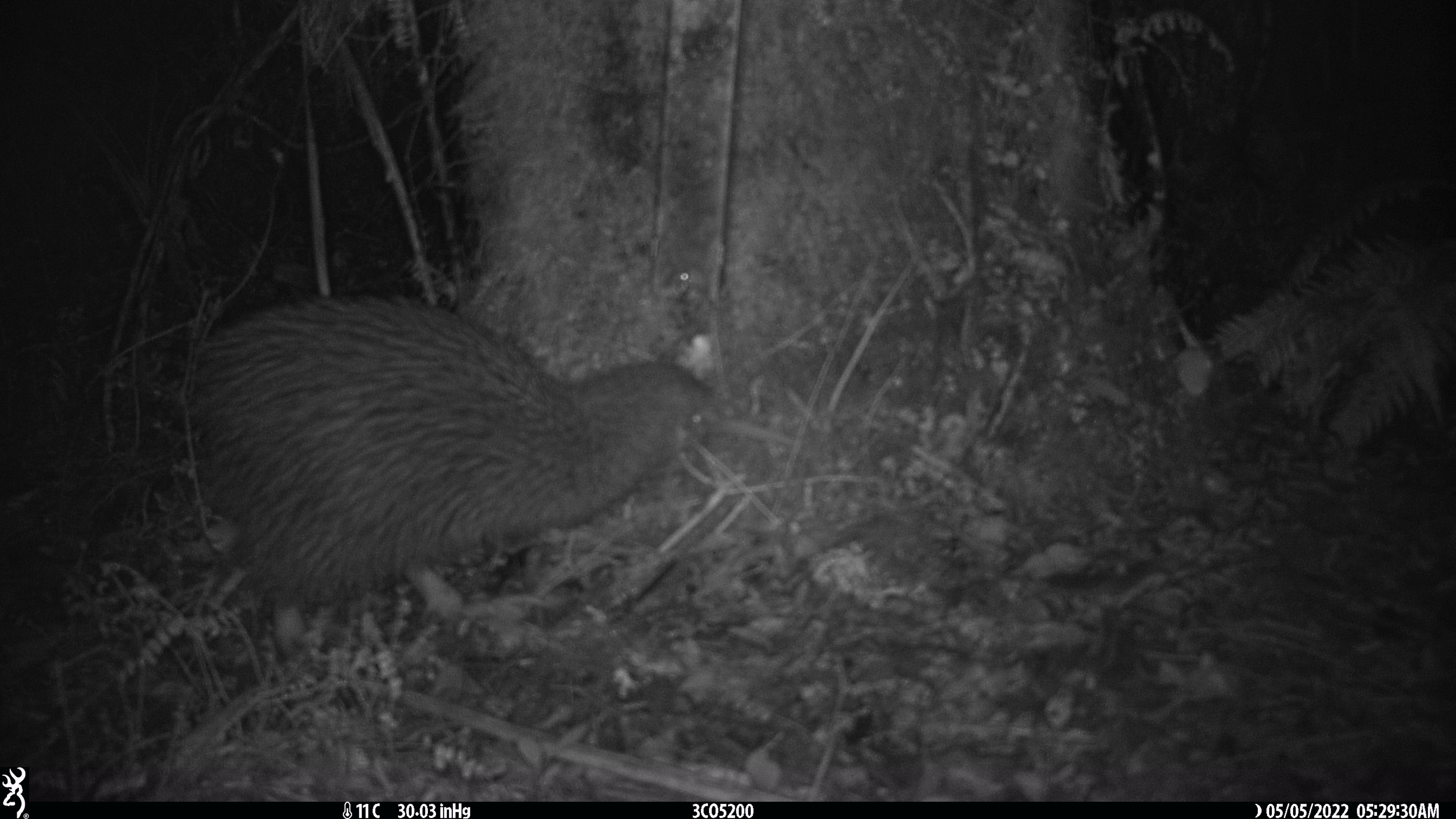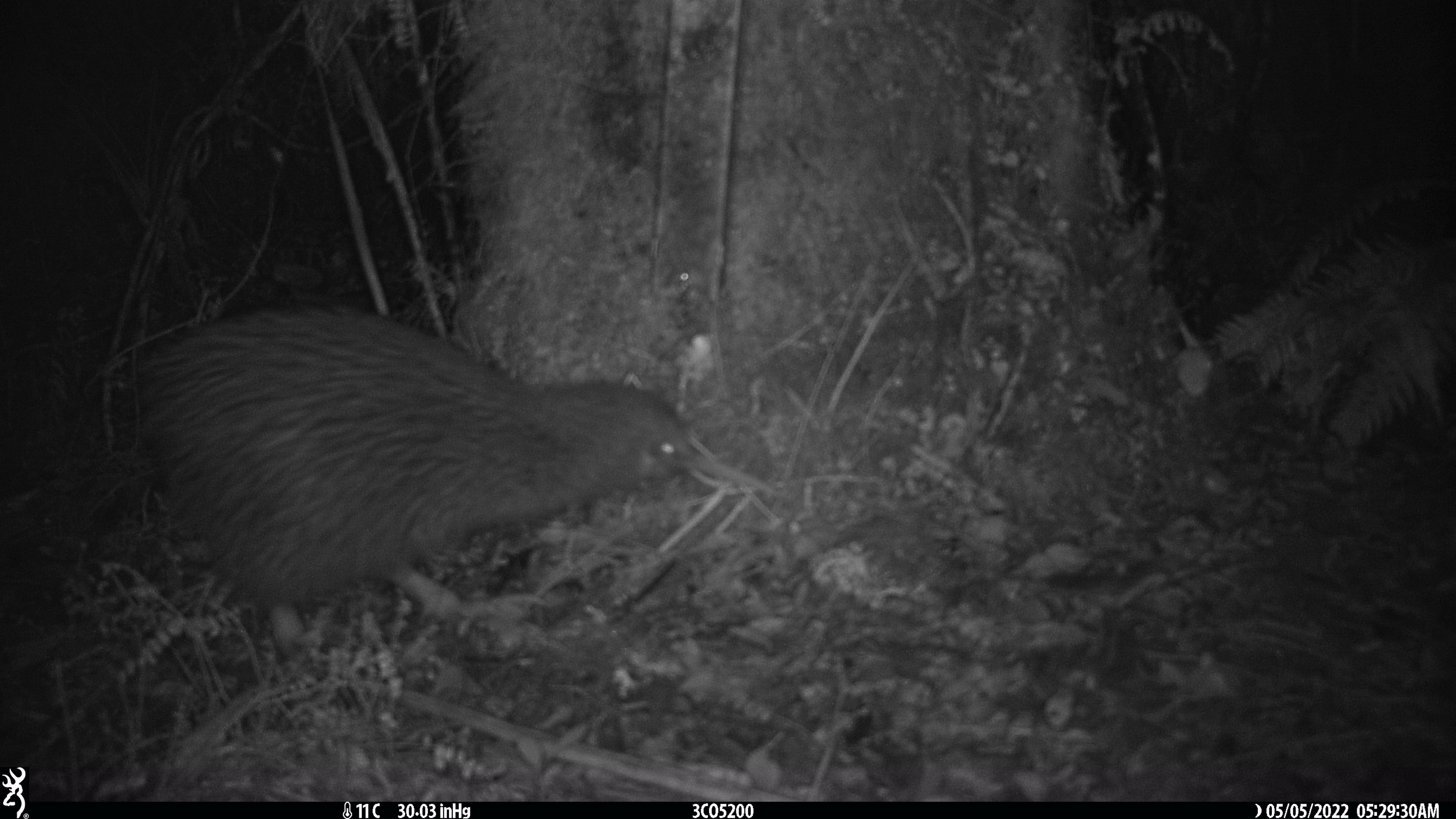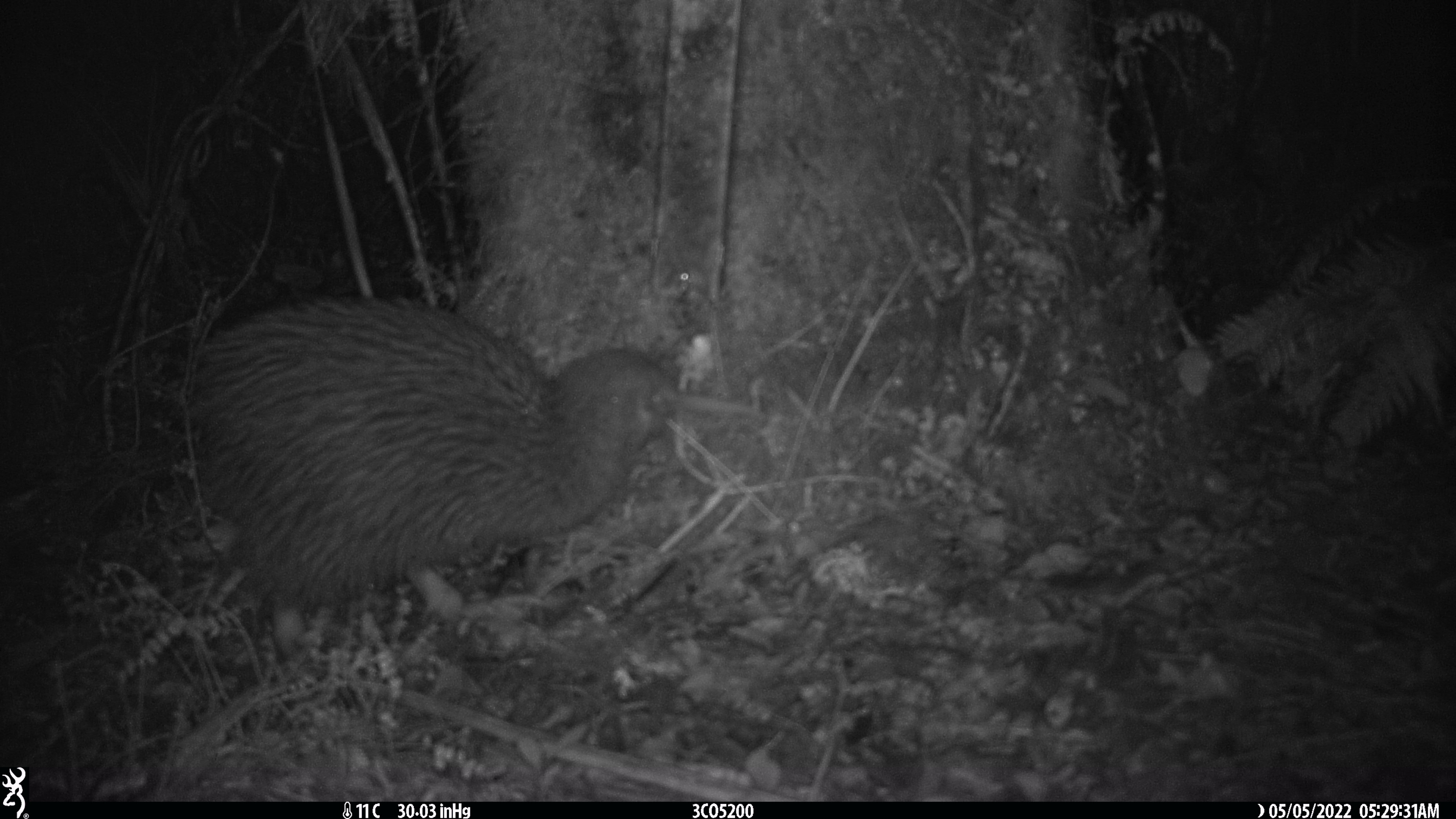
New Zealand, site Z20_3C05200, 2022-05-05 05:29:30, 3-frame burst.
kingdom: Animalia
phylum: Chordata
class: Aves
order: Apterygiformes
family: Apterygidae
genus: Apteryx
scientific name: Apteryx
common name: kiwi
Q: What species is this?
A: Kiwi (Apteryx).